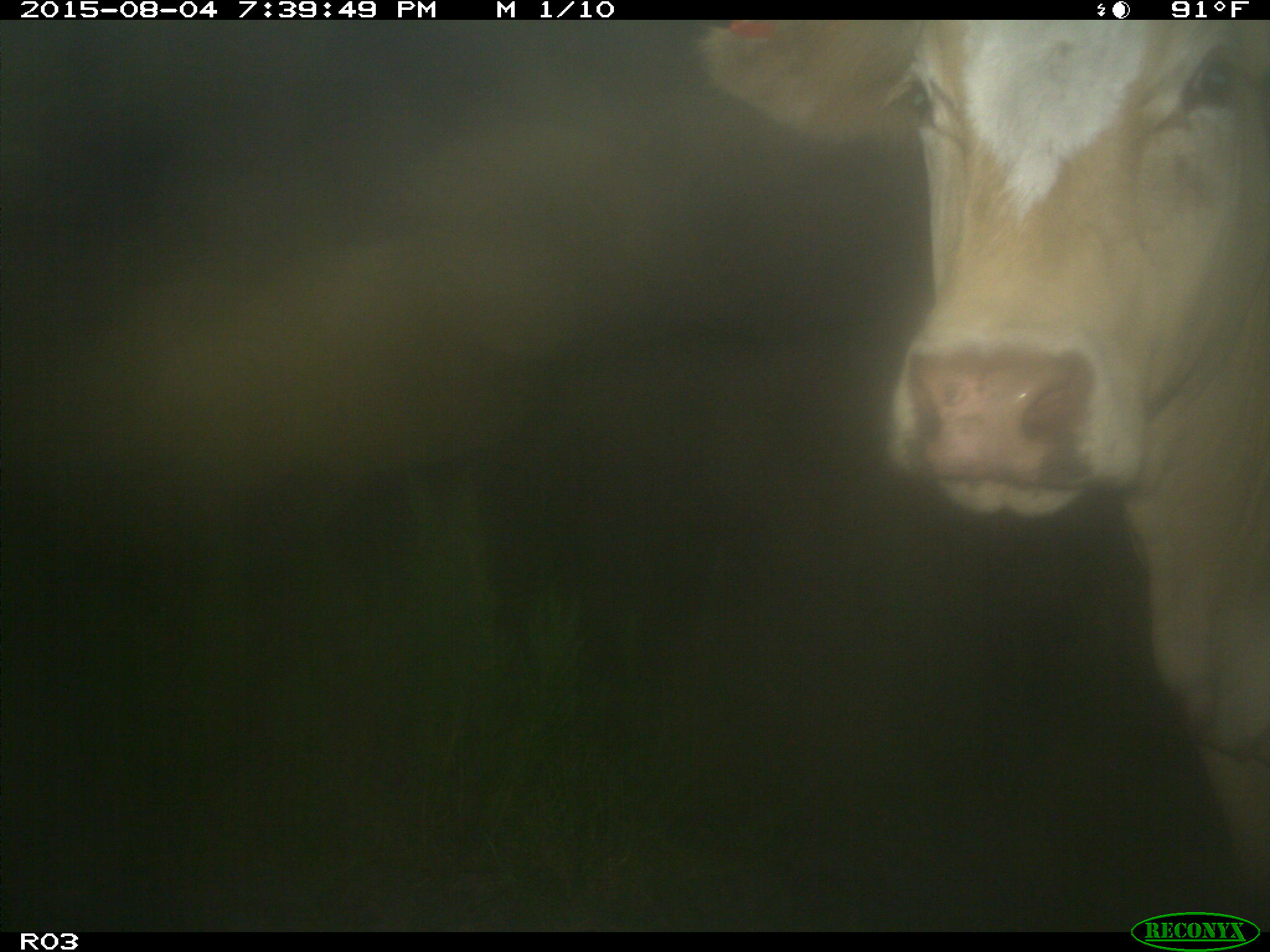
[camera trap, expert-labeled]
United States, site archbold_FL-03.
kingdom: Animalia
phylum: Chordata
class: Mammalia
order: Artiodactyla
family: Bovidae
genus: Bos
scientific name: Bos taurus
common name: domestic cow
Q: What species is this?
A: Bos taurus (domestic cow).